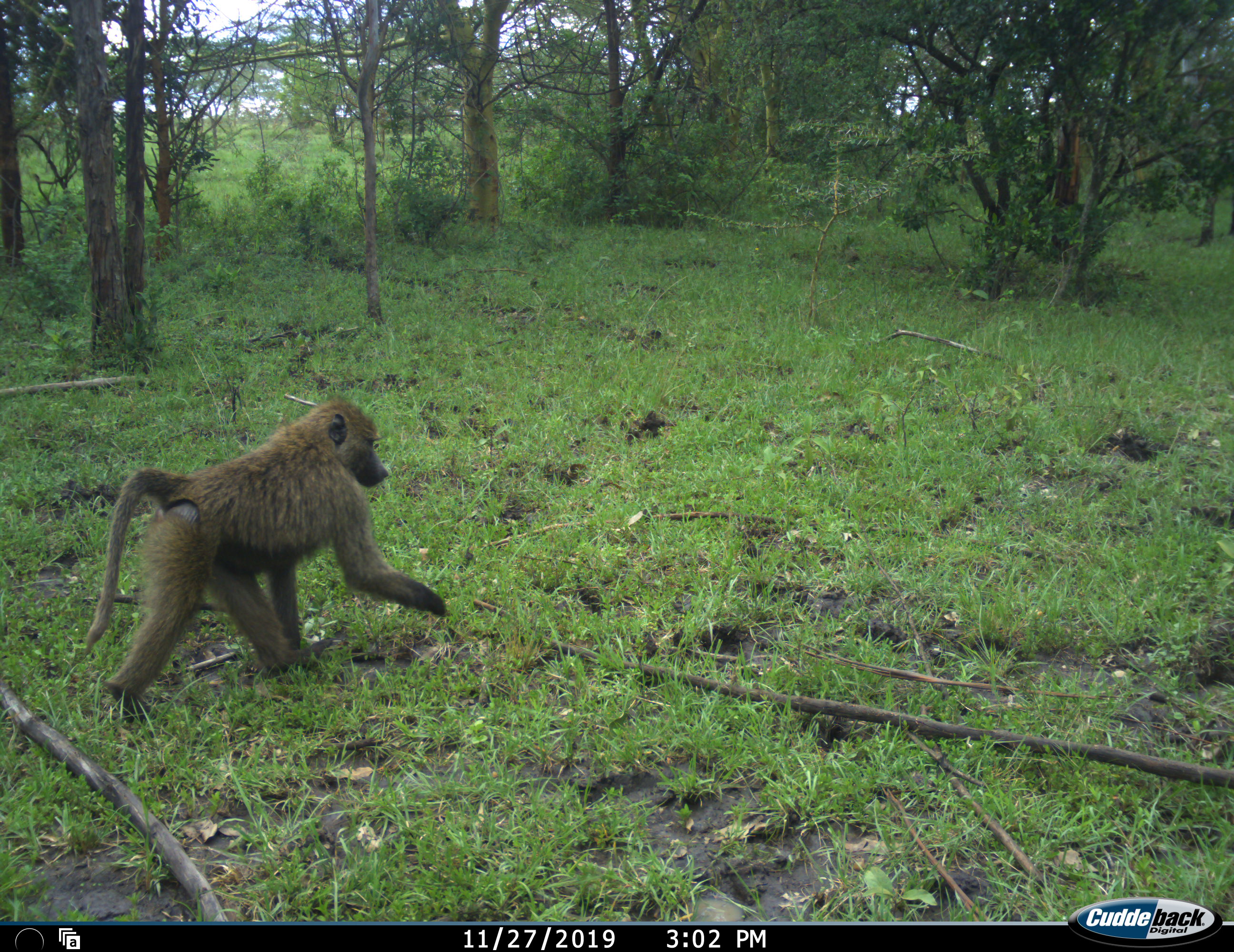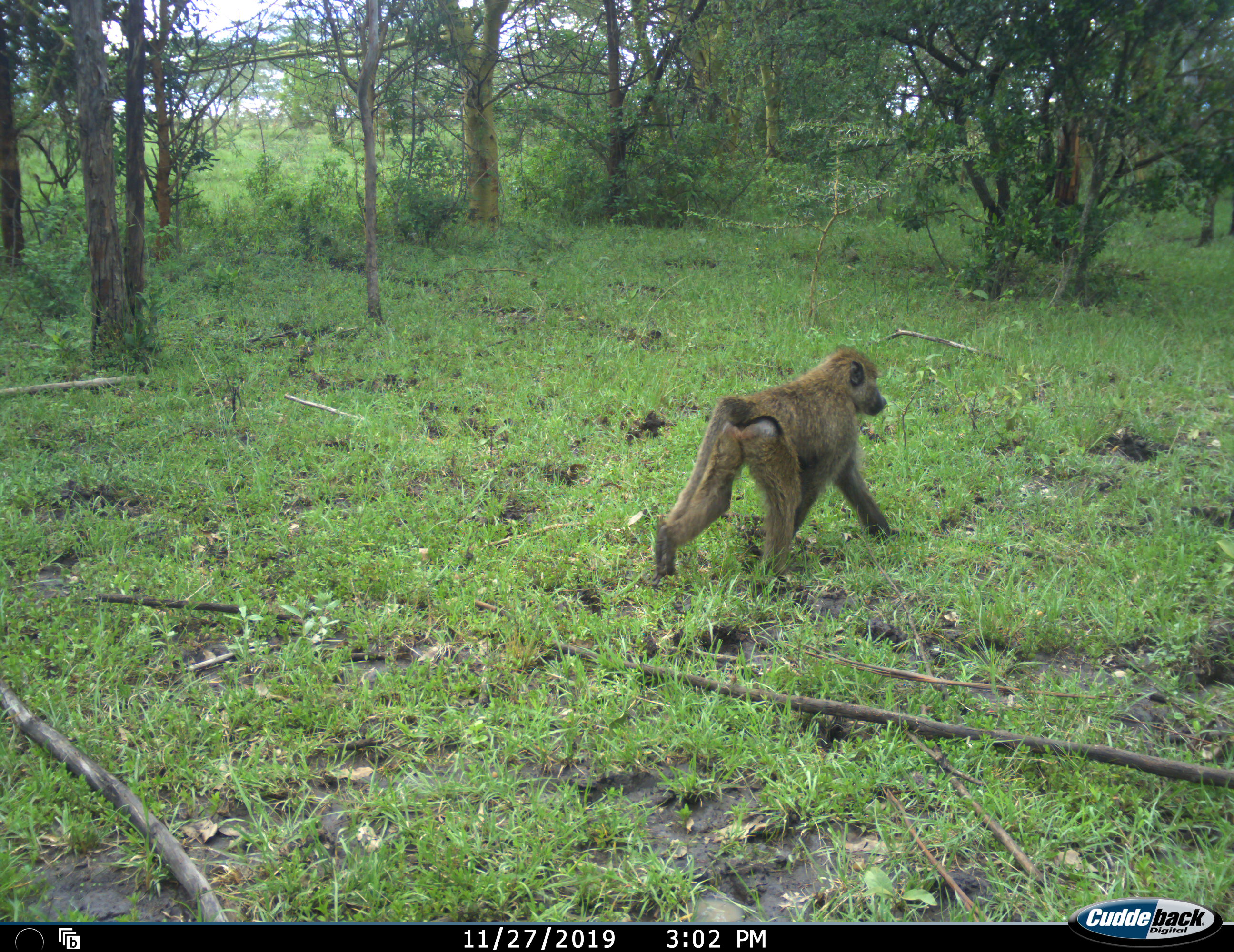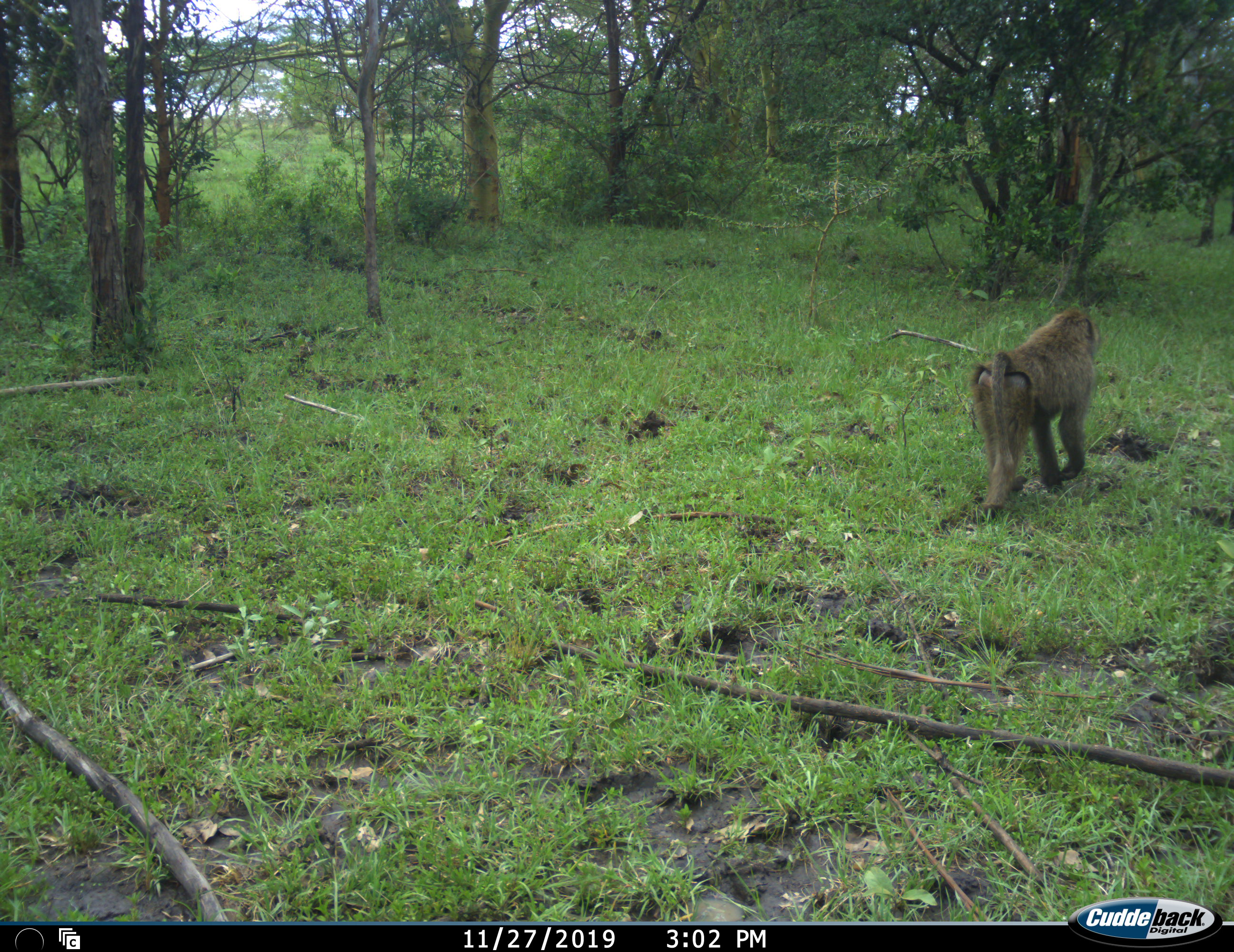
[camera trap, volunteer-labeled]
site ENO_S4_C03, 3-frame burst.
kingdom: Animalia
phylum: Chordata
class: Mammalia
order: Primates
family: Cercopithecidae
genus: Papio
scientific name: Papio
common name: baboon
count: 1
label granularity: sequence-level